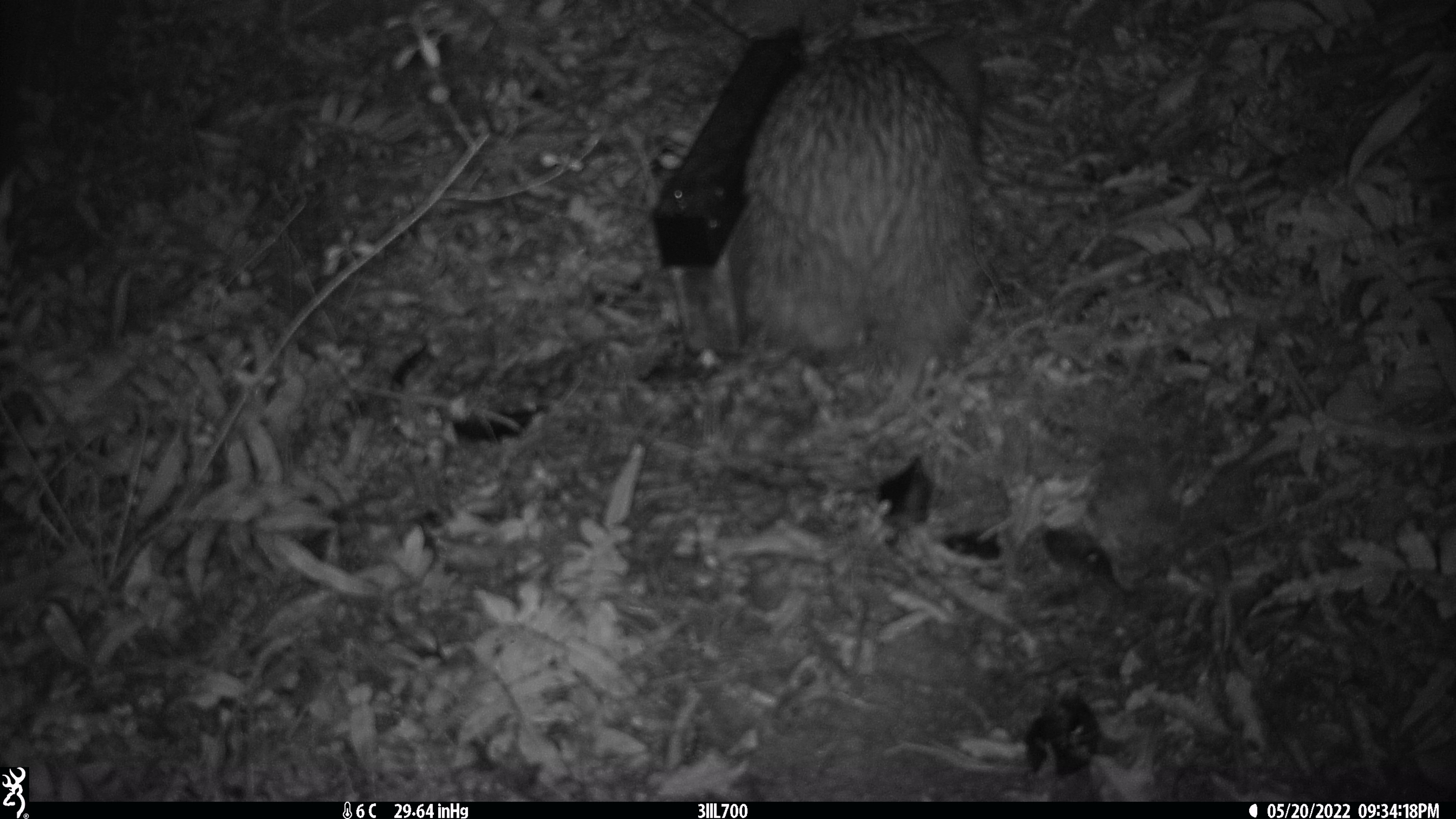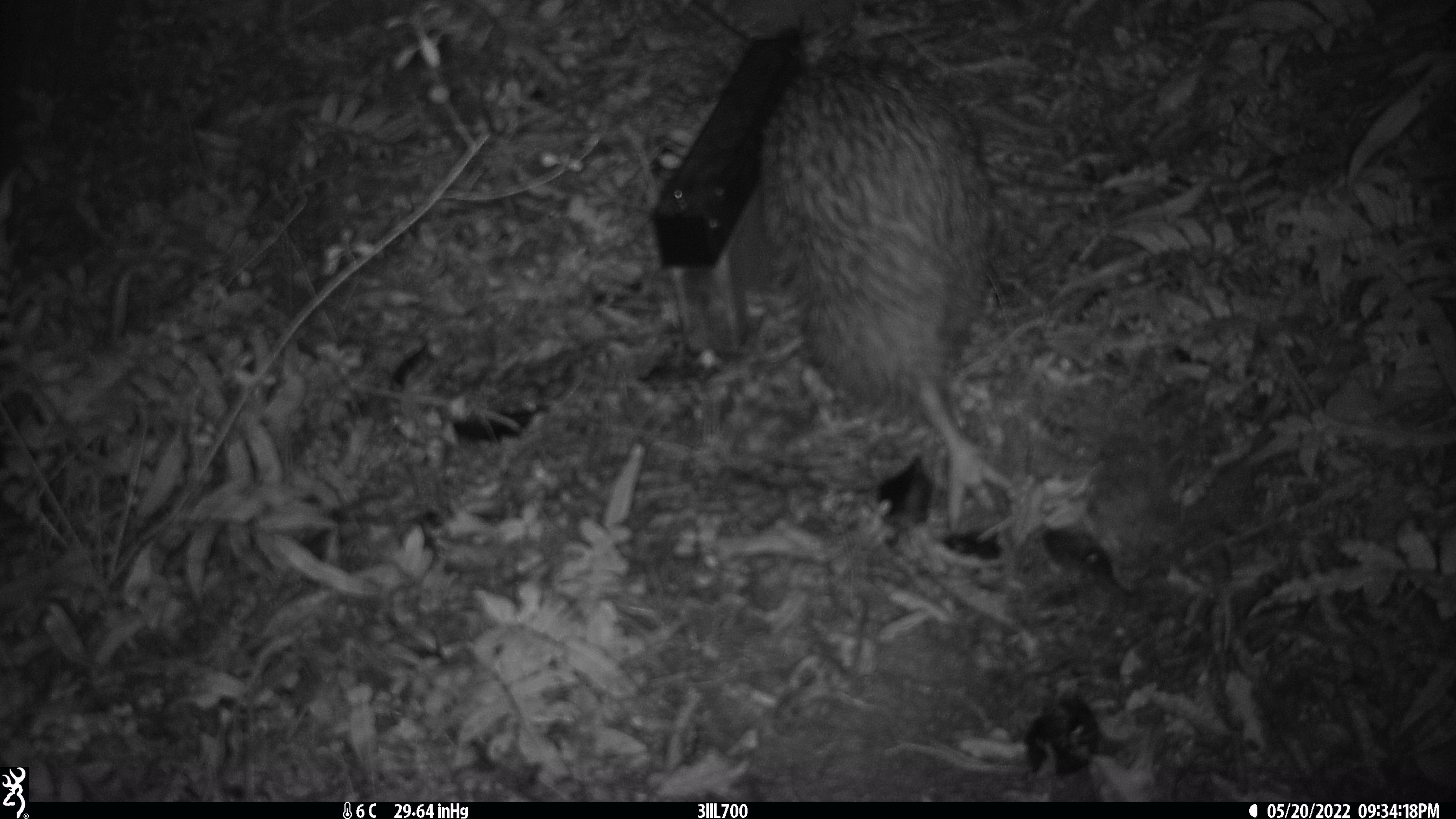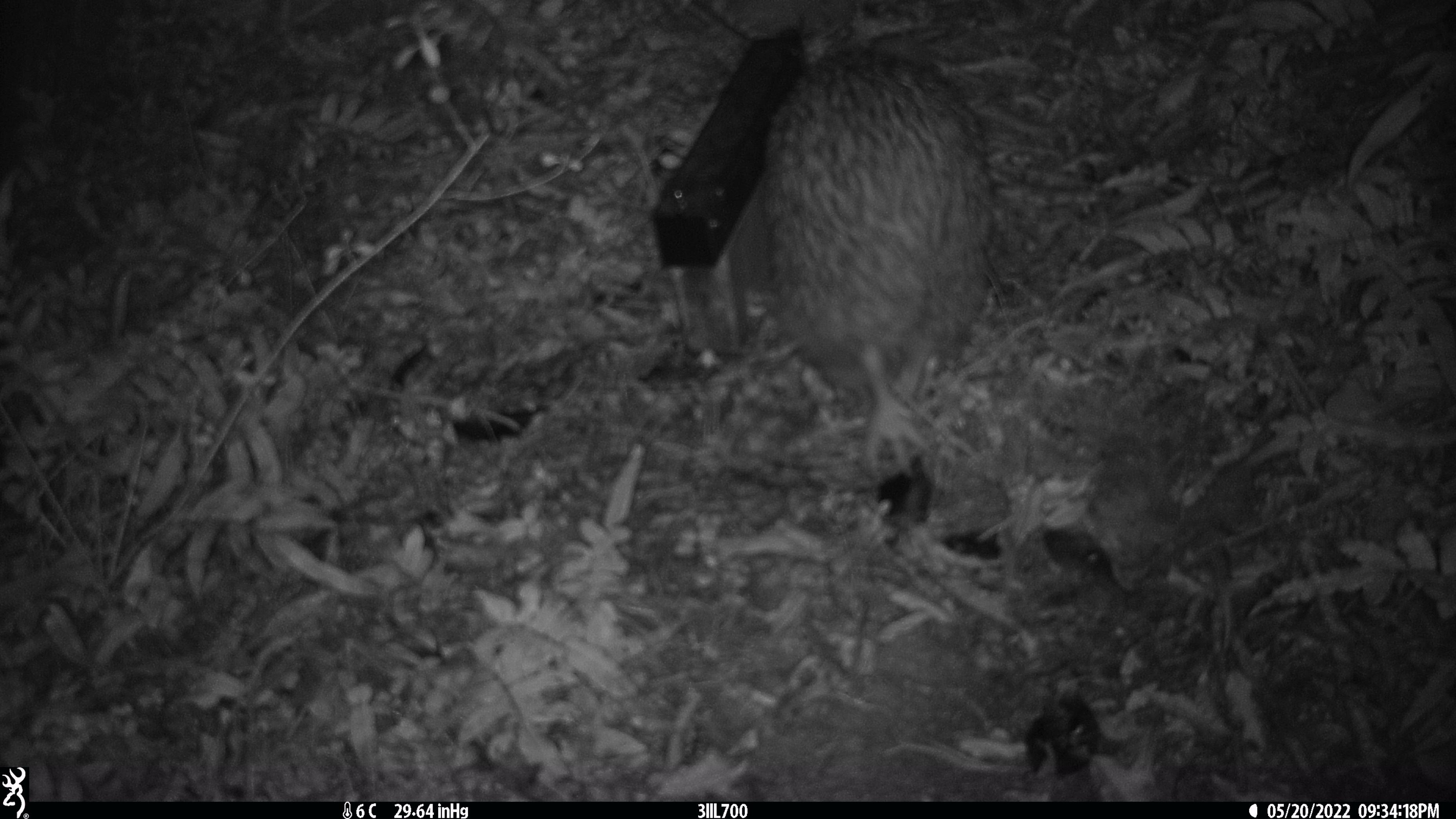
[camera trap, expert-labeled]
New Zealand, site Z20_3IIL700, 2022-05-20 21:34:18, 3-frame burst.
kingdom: Animalia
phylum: Chordata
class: Aves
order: Apterygiformes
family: Apterygidae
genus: Apteryx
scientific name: Apteryx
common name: kiwi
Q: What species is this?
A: Kiwi (Apteryx).